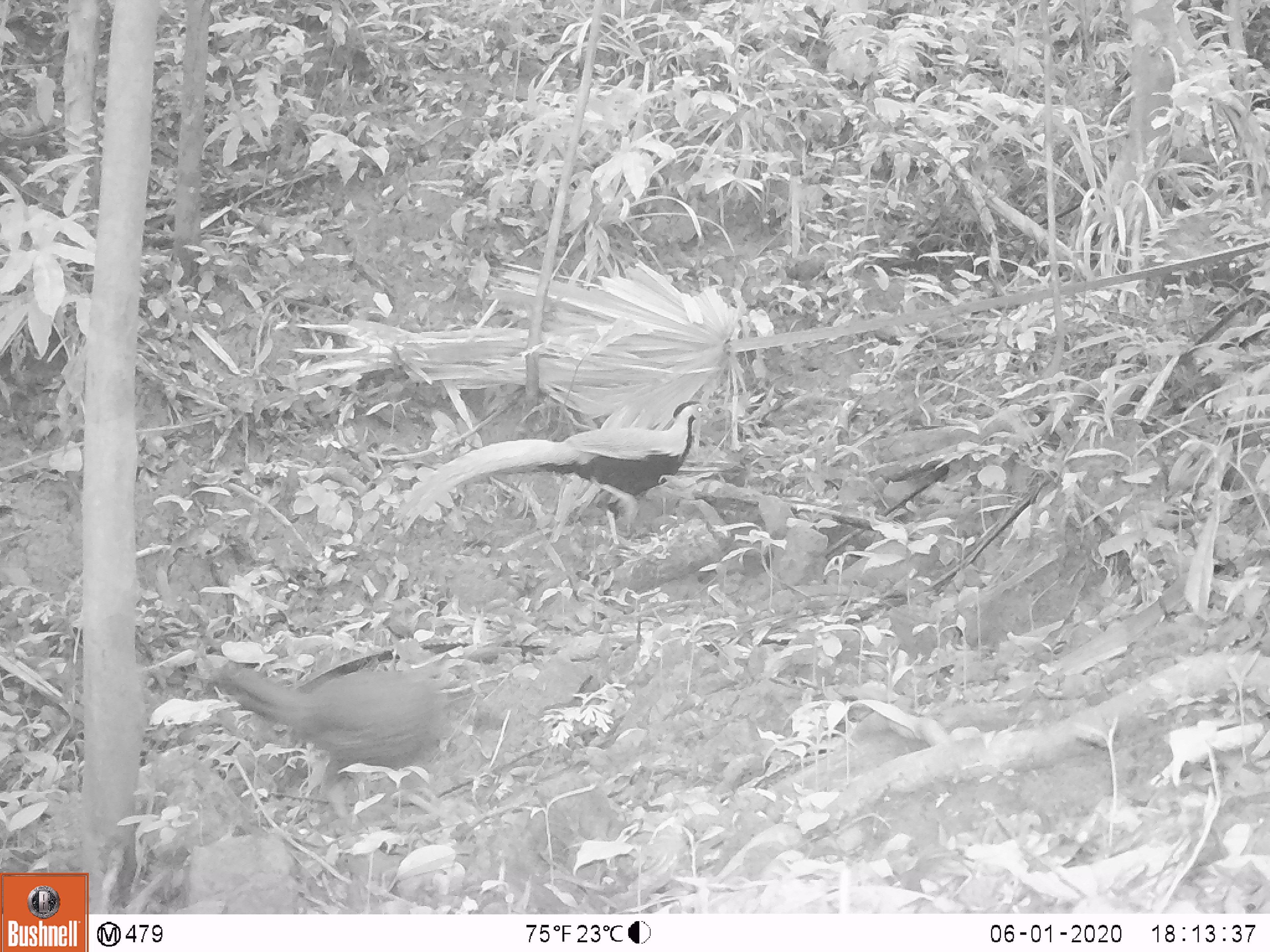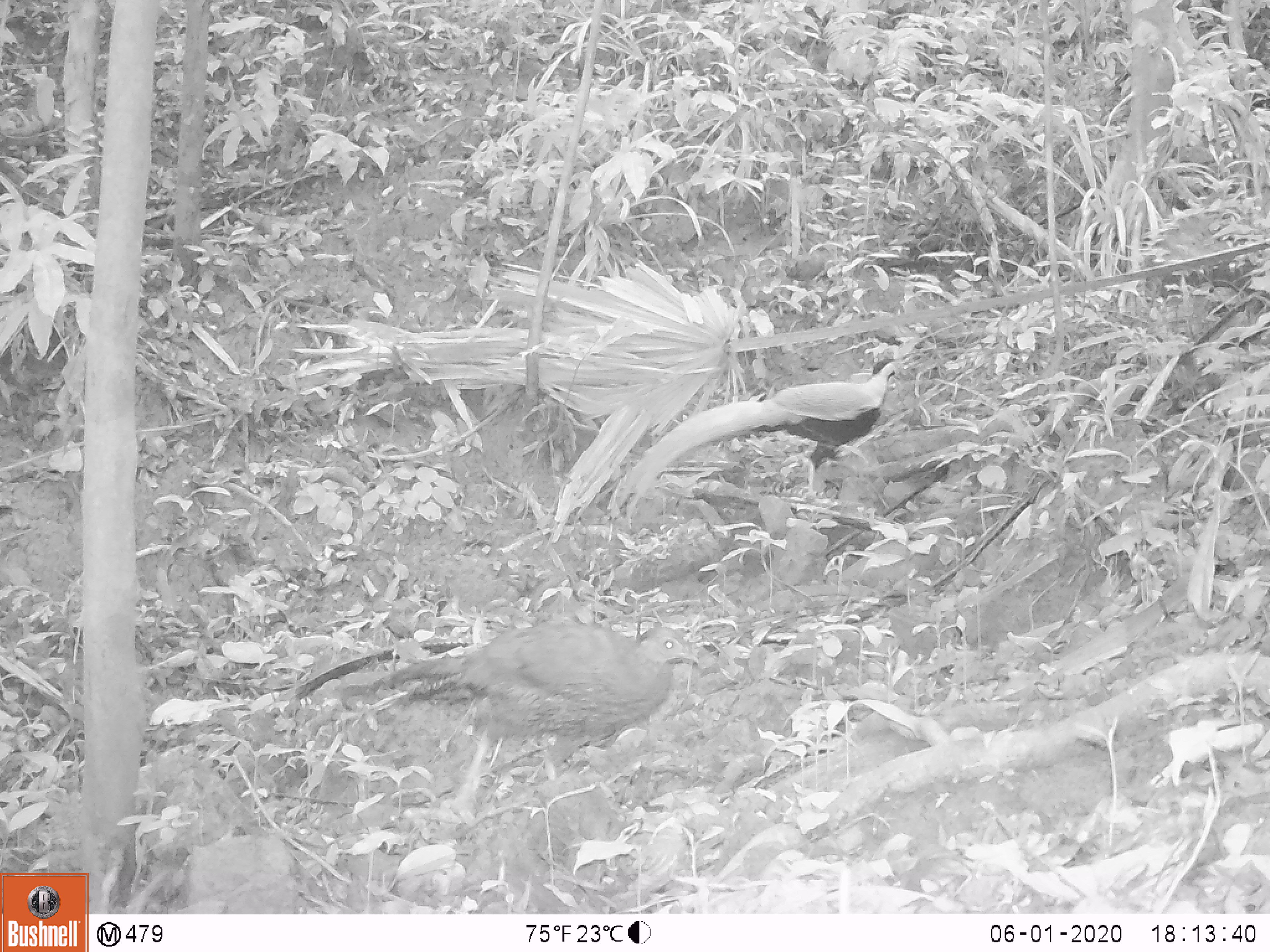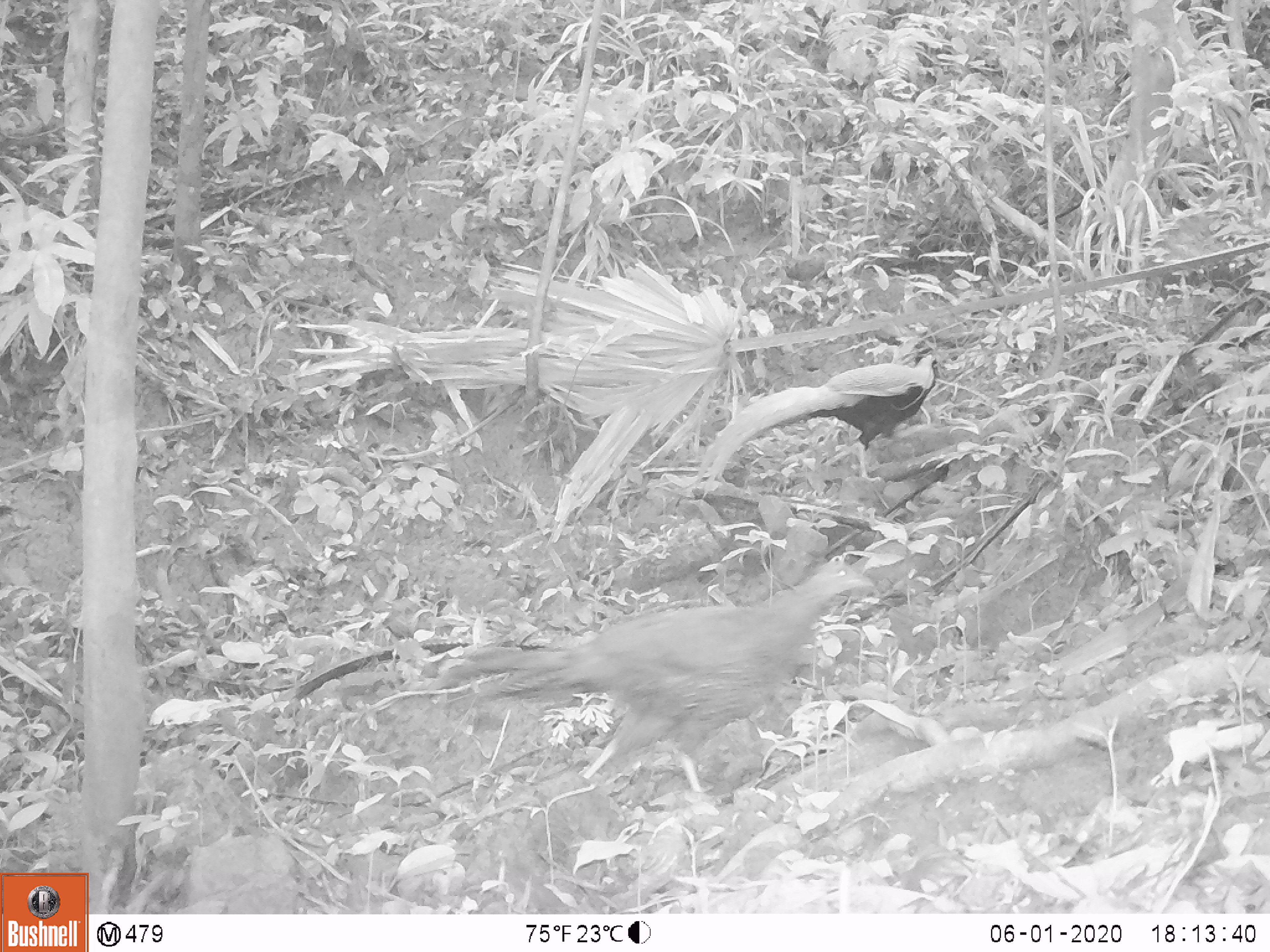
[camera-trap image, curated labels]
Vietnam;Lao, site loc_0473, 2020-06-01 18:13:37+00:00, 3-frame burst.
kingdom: Animalia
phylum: Chordata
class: Aves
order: Galliformes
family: Phasianidae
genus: Lophura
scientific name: Lophura nycthemera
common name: silver pheasant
Silver pheasant (Lophura nycthemera). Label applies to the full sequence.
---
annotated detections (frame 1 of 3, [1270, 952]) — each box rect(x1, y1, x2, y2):
silver pheasant: rect(396, 398, 721, 546); rect(211, 664, 459, 831)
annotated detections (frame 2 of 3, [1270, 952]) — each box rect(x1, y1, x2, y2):
silver pheasant: rect(381, 620, 701, 813); rect(607, 356, 907, 520)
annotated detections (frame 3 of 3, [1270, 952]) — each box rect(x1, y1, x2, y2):
silver pheasant: rect(446, 559, 876, 795); rect(689, 354, 939, 499)